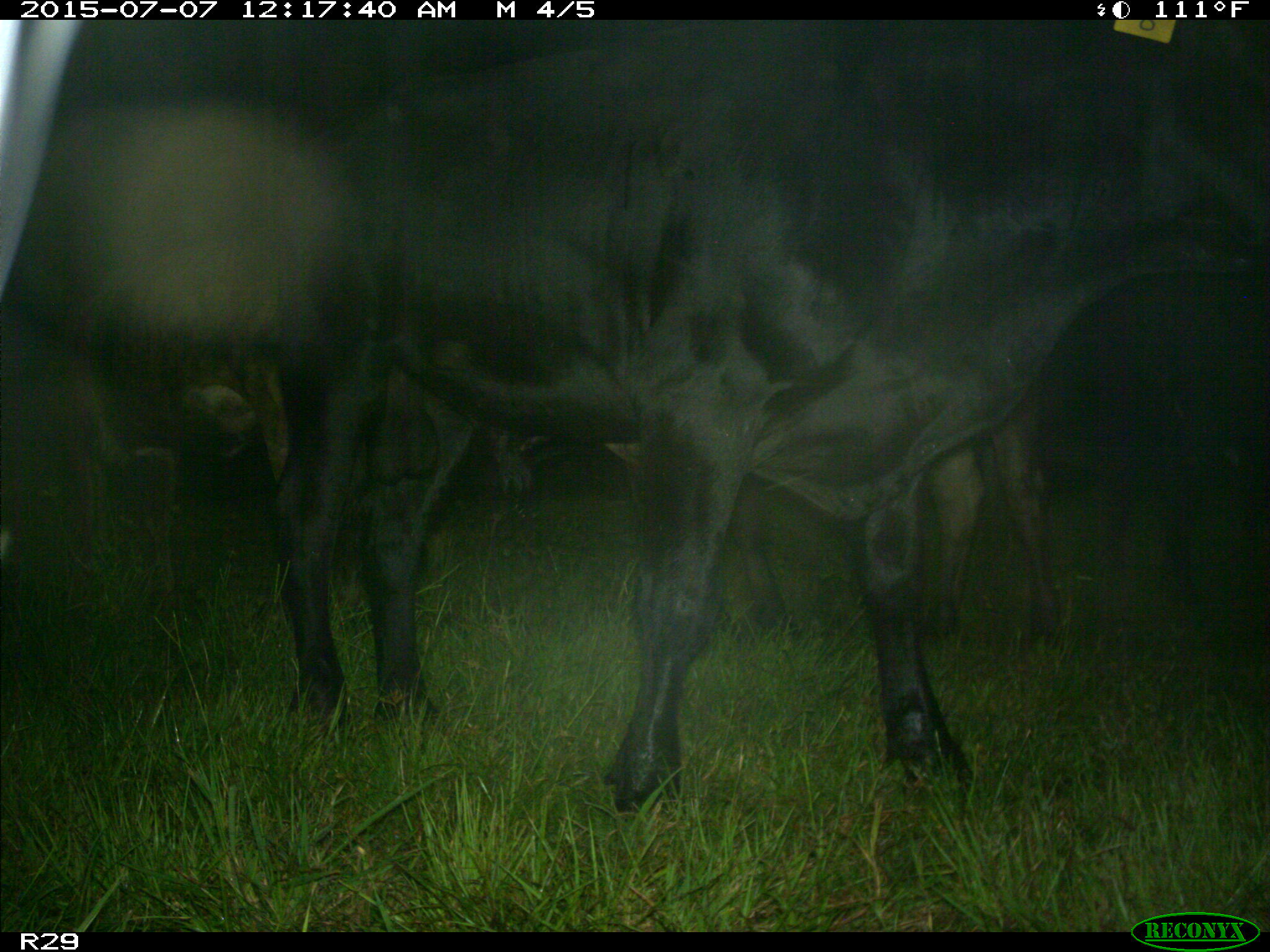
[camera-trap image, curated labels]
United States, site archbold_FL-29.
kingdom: Animalia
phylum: Chordata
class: Mammalia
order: Artiodactyla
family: Bovidae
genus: Bos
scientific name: Bos taurus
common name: domestic cow